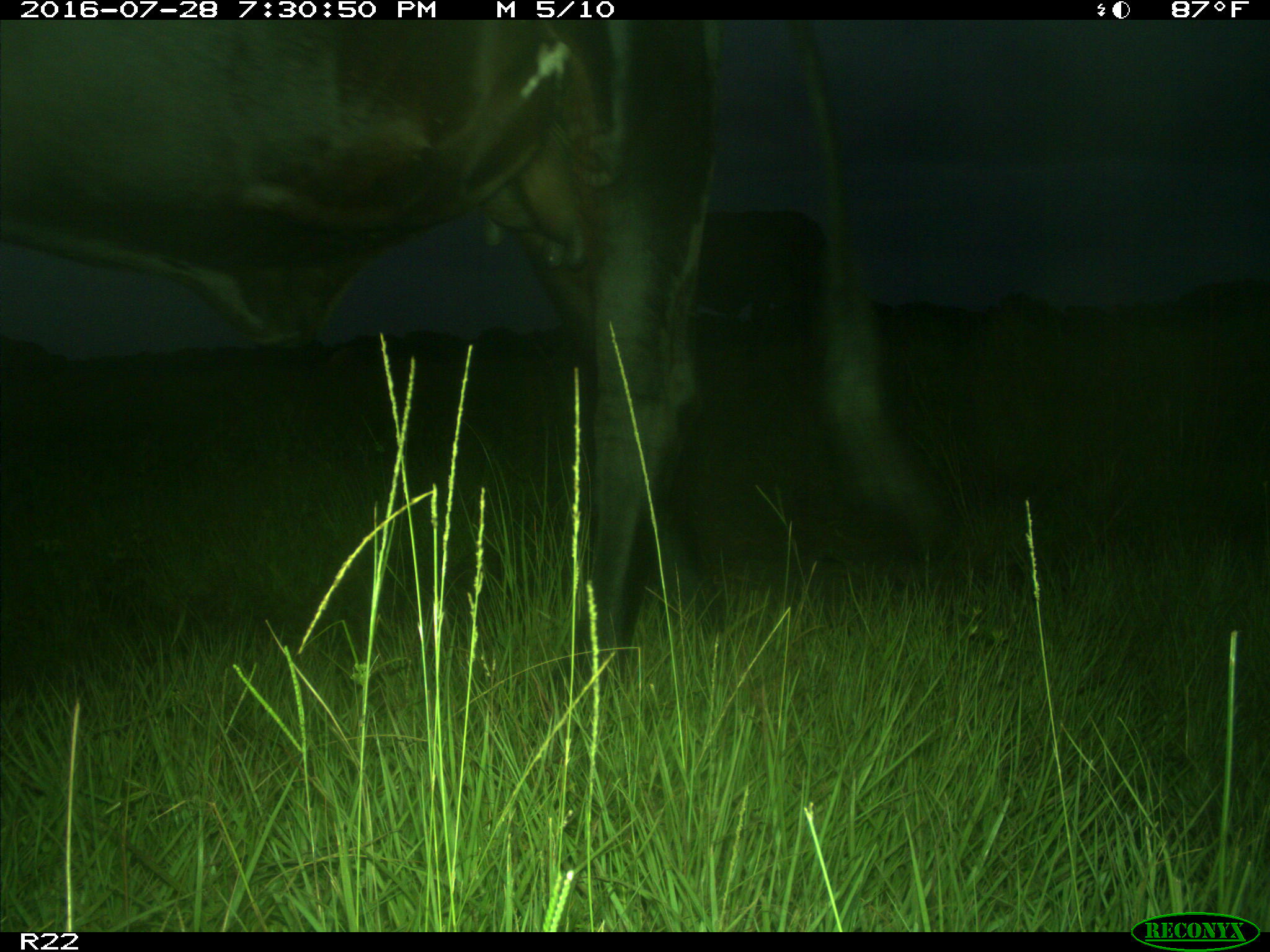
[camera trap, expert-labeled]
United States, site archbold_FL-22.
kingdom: Animalia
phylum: Chordata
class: Mammalia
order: Artiodactyla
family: Bovidae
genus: Bos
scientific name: Bos taurus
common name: domestic cow